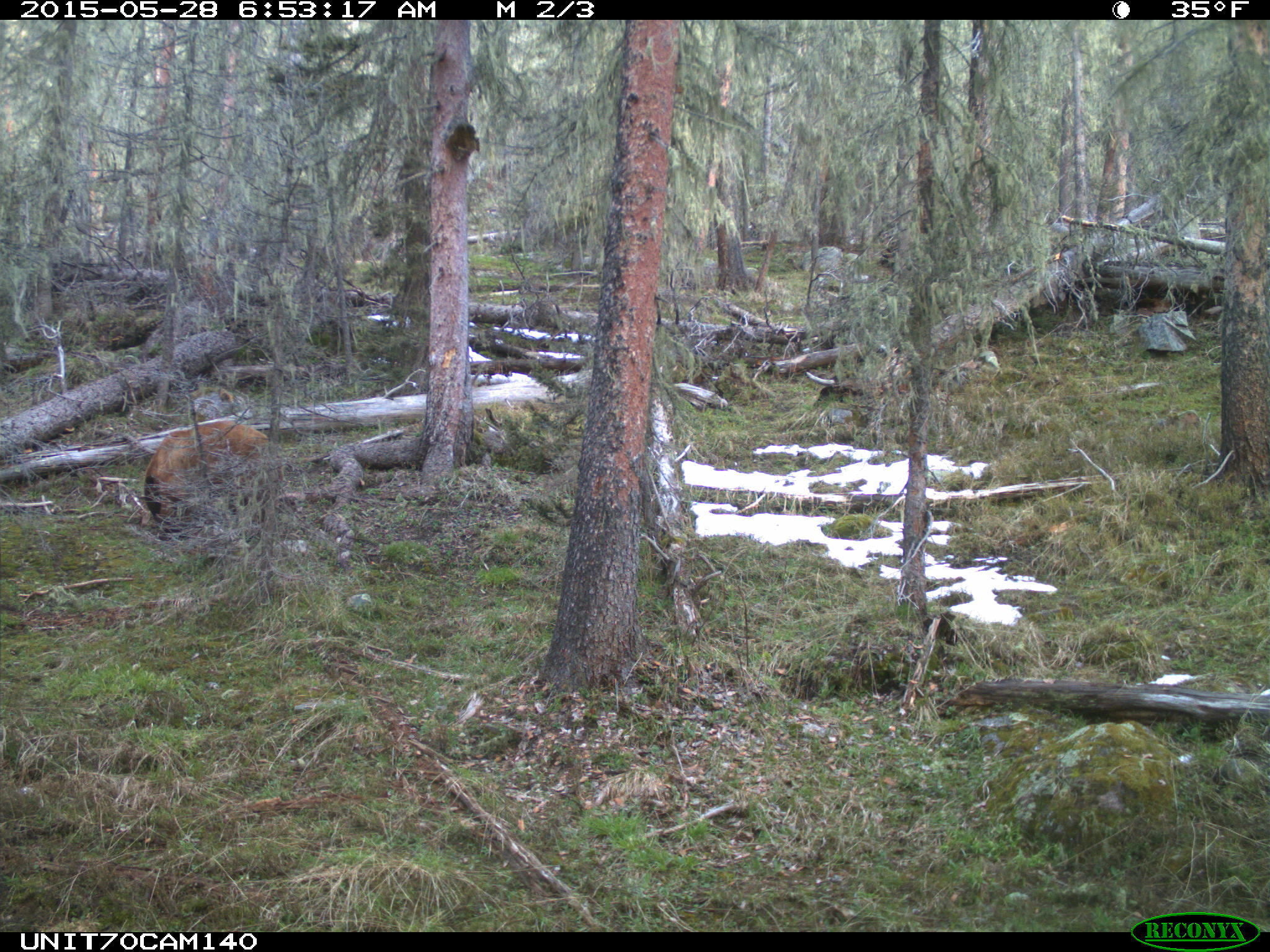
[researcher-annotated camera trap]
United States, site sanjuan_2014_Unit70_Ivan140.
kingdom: Animalia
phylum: Chordata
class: Mammalia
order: Carnivora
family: Ursidae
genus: Ursus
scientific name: Ursus americanus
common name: american black bear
Ursus americanus (american black bear).